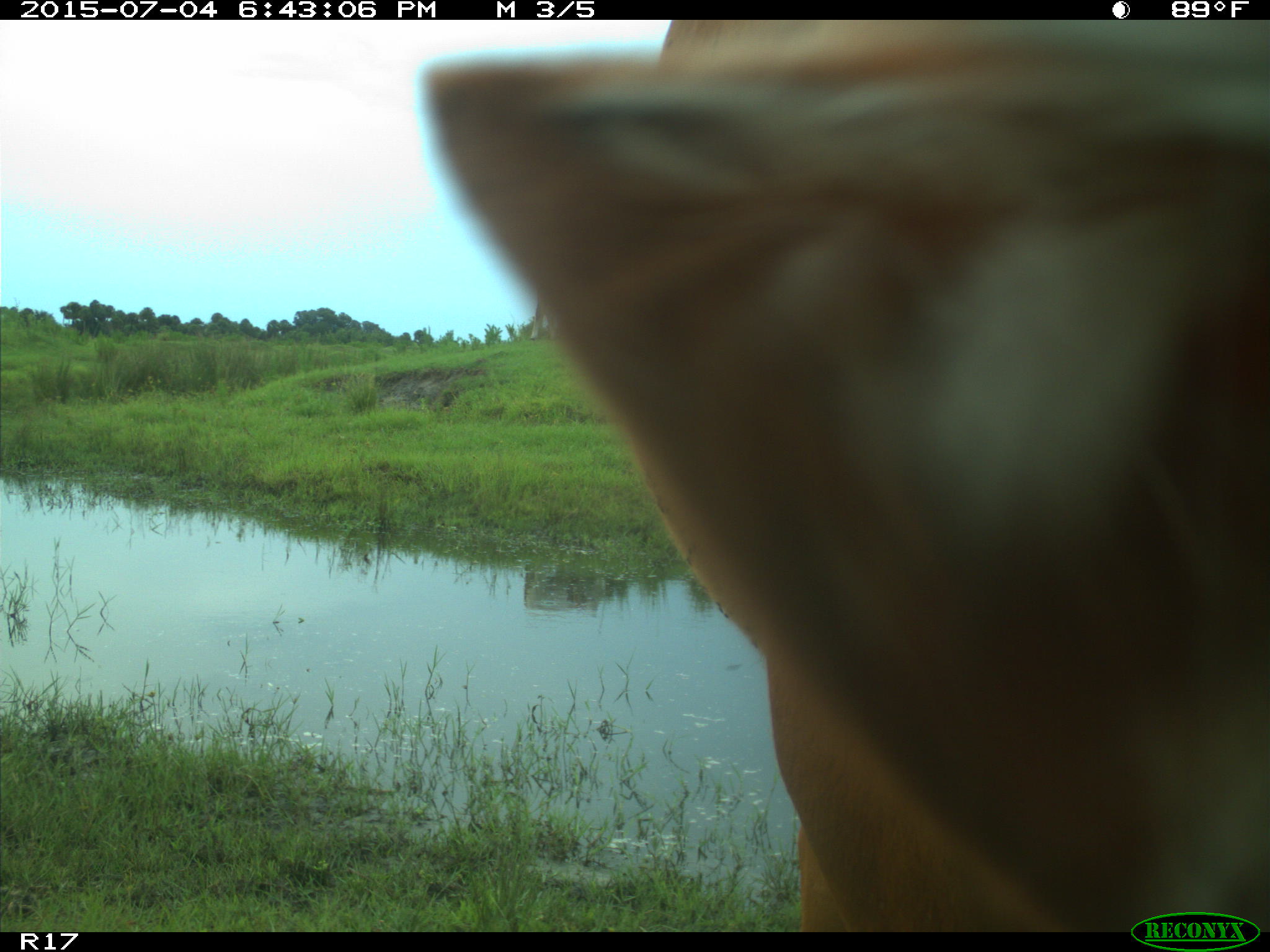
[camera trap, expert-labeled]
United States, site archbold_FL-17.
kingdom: Animalia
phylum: Chordata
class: Mammalia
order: Artiodactyla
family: Bovidae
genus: Bos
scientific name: Bos taurus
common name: domestic cow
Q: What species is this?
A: Bos taurus (domestic cow).